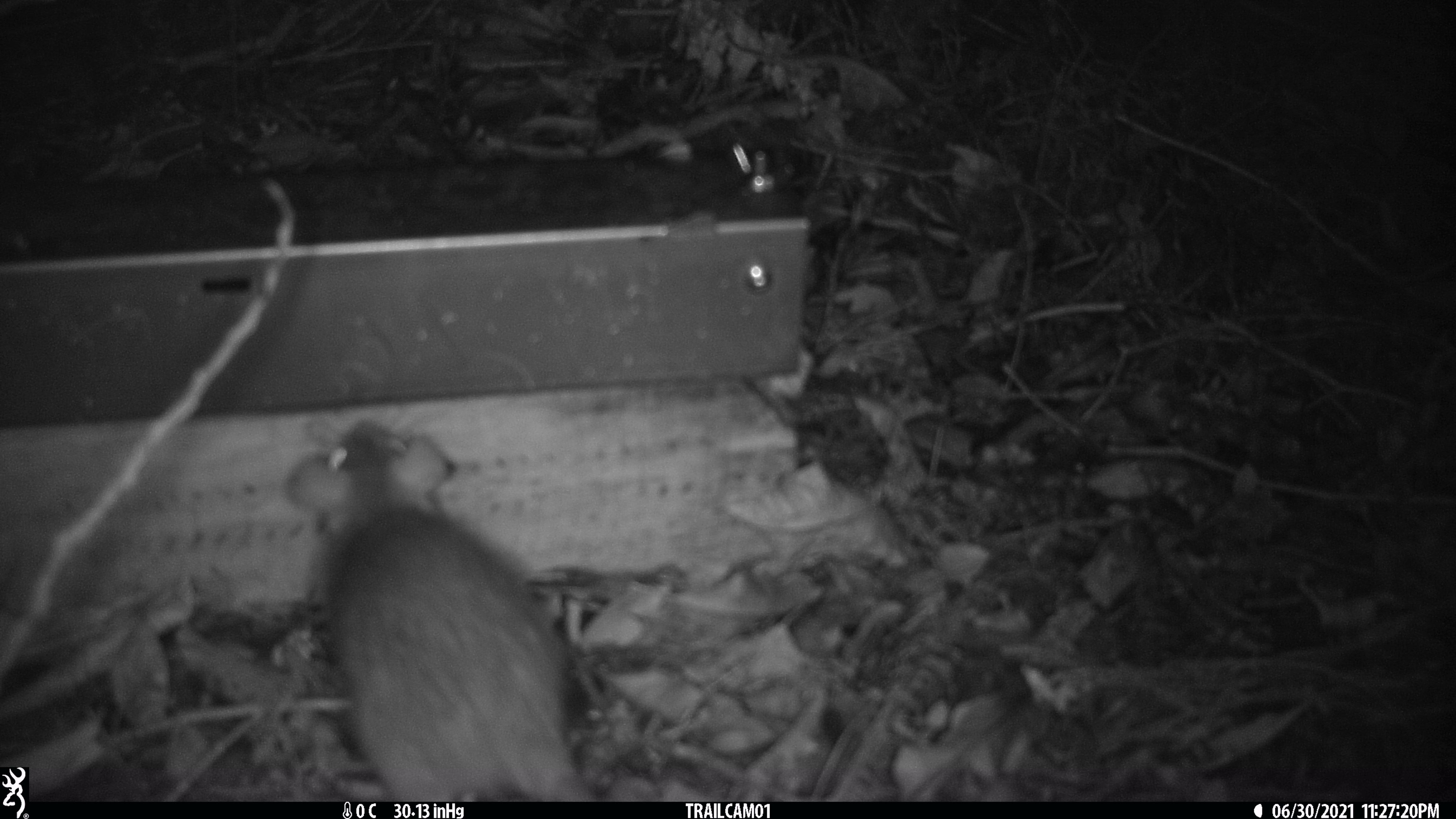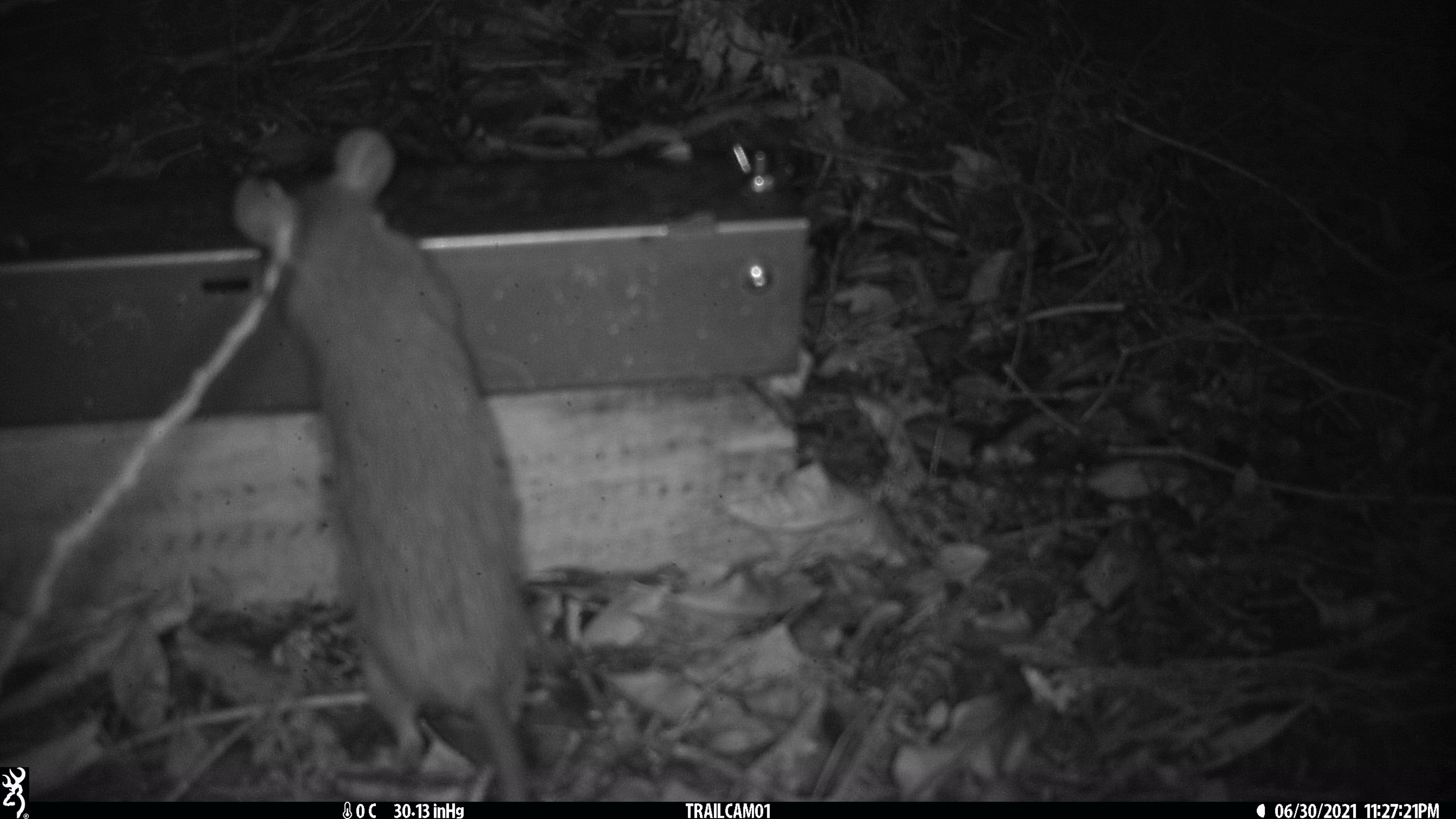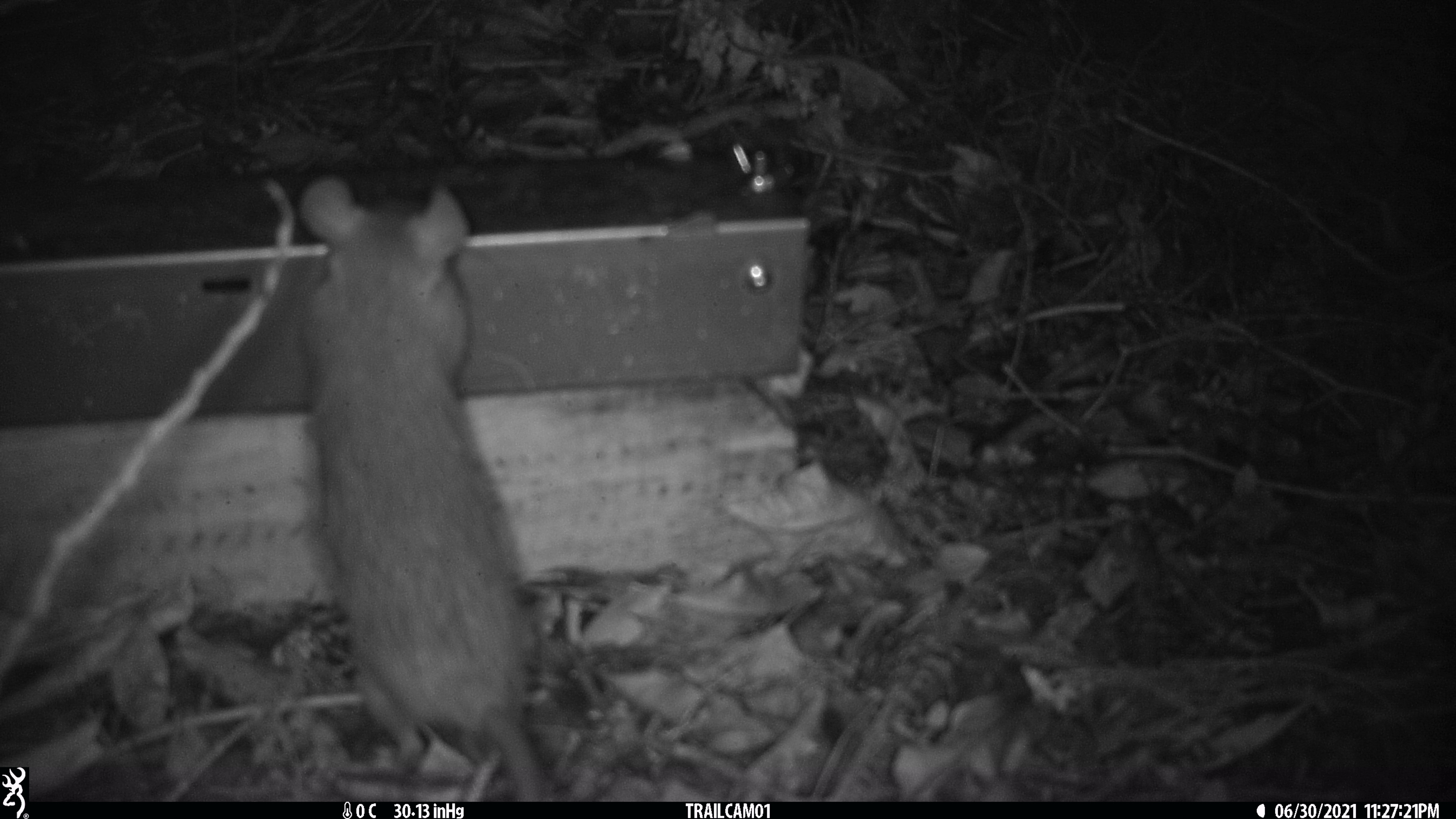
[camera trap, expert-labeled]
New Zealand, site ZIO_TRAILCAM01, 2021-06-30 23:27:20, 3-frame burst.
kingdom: Animalia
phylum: Chordata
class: Mammalia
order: Rodentia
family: Muridae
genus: Rattus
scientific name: Rattus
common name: rat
Rat (Rattus).